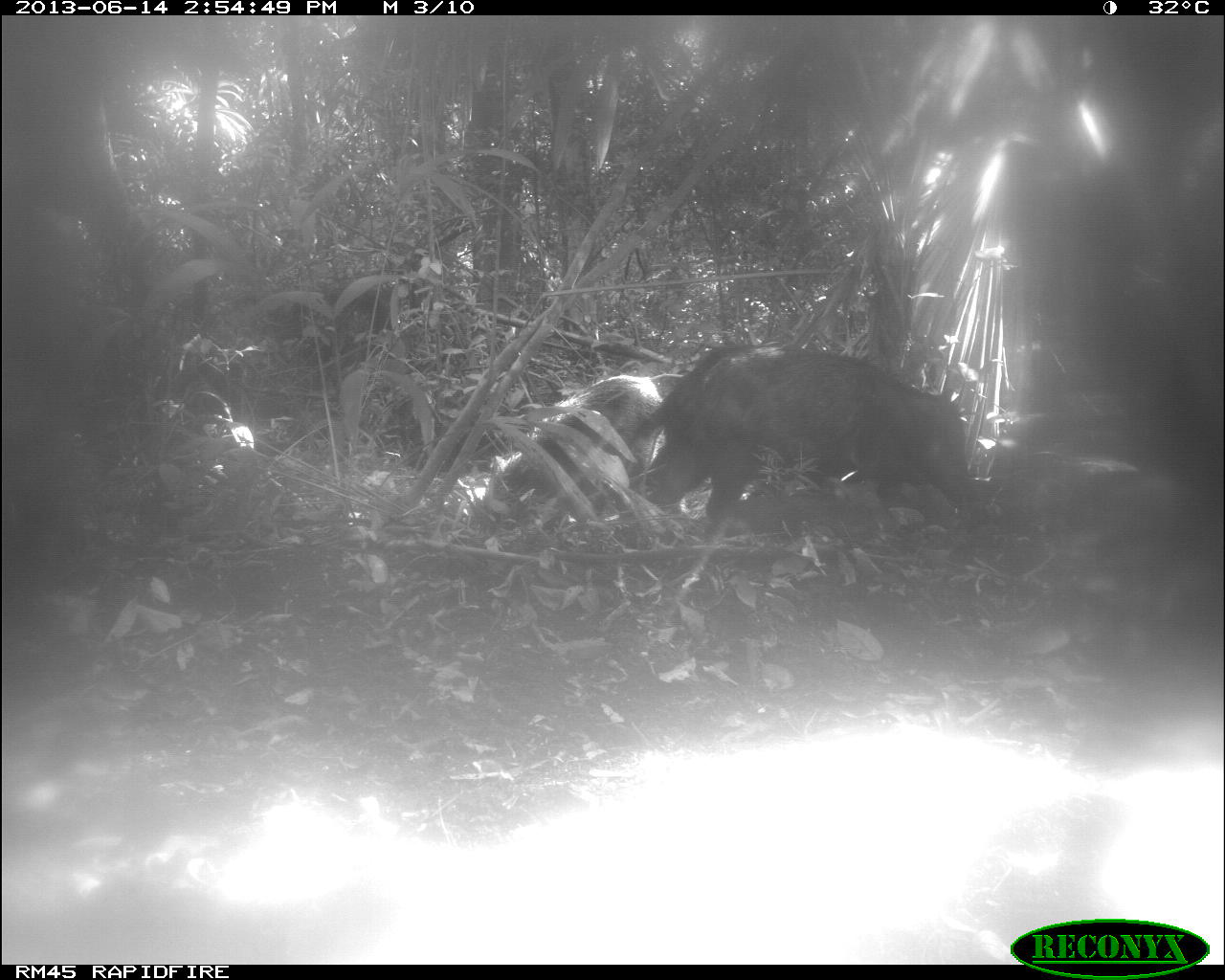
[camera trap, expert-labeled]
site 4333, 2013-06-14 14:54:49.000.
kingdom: Animalia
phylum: Chordata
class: Mammalia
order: Artiodactyla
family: Tayassuidae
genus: Tayassu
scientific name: Tayassu pecari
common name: white-lipped peccary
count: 2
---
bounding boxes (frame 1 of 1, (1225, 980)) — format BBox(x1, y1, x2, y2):
tayassu pecari: BBox(625, 332, 989, 526); BBox(478, 369, 663, 522)